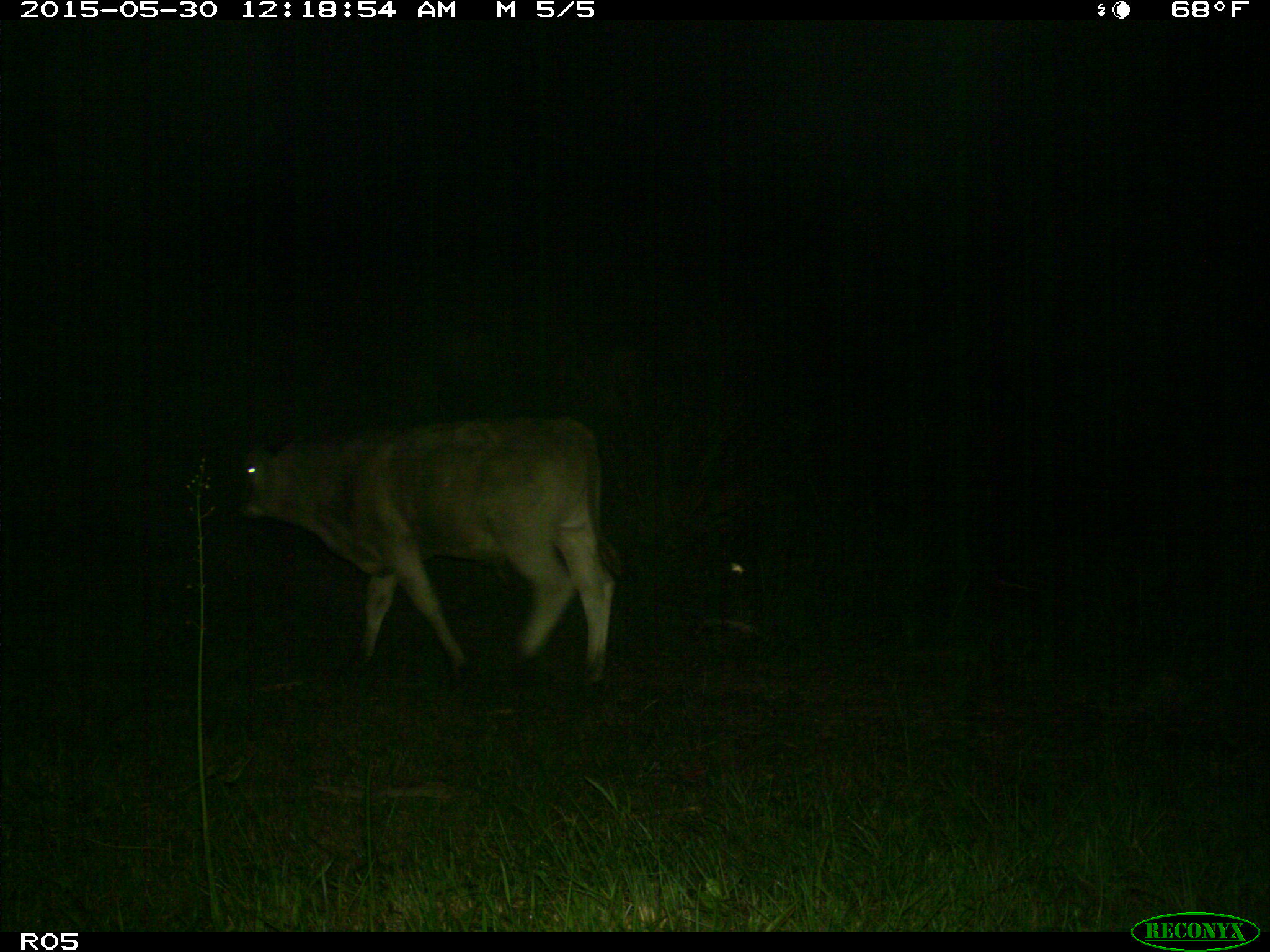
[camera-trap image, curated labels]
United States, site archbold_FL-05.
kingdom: Animalia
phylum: Chordata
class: Mammalia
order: Artiodactyla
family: Bovidae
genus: Bos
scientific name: Bos taurus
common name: domestic cow